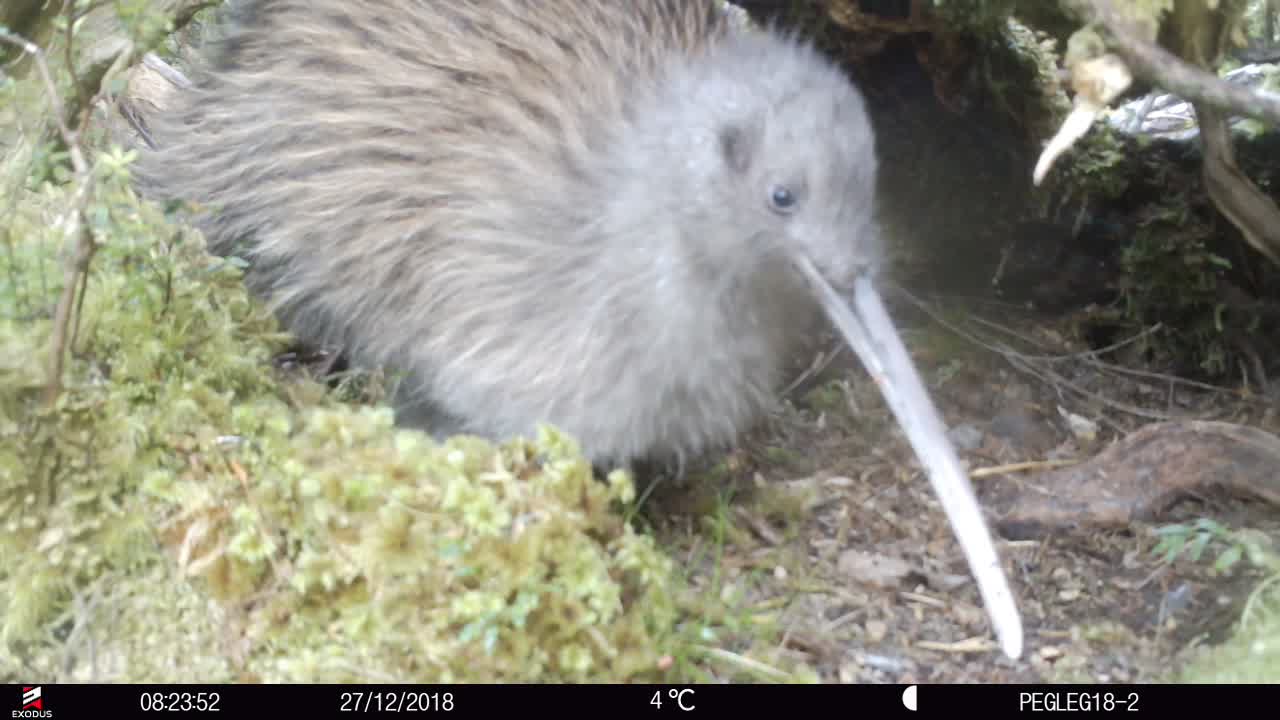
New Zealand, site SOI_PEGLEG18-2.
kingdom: Animalia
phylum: Chordata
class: Aves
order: Apterygiformes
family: Apterygidae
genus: Apteryx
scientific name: Apteryx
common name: kiwi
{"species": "kiwi (Apteryx)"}